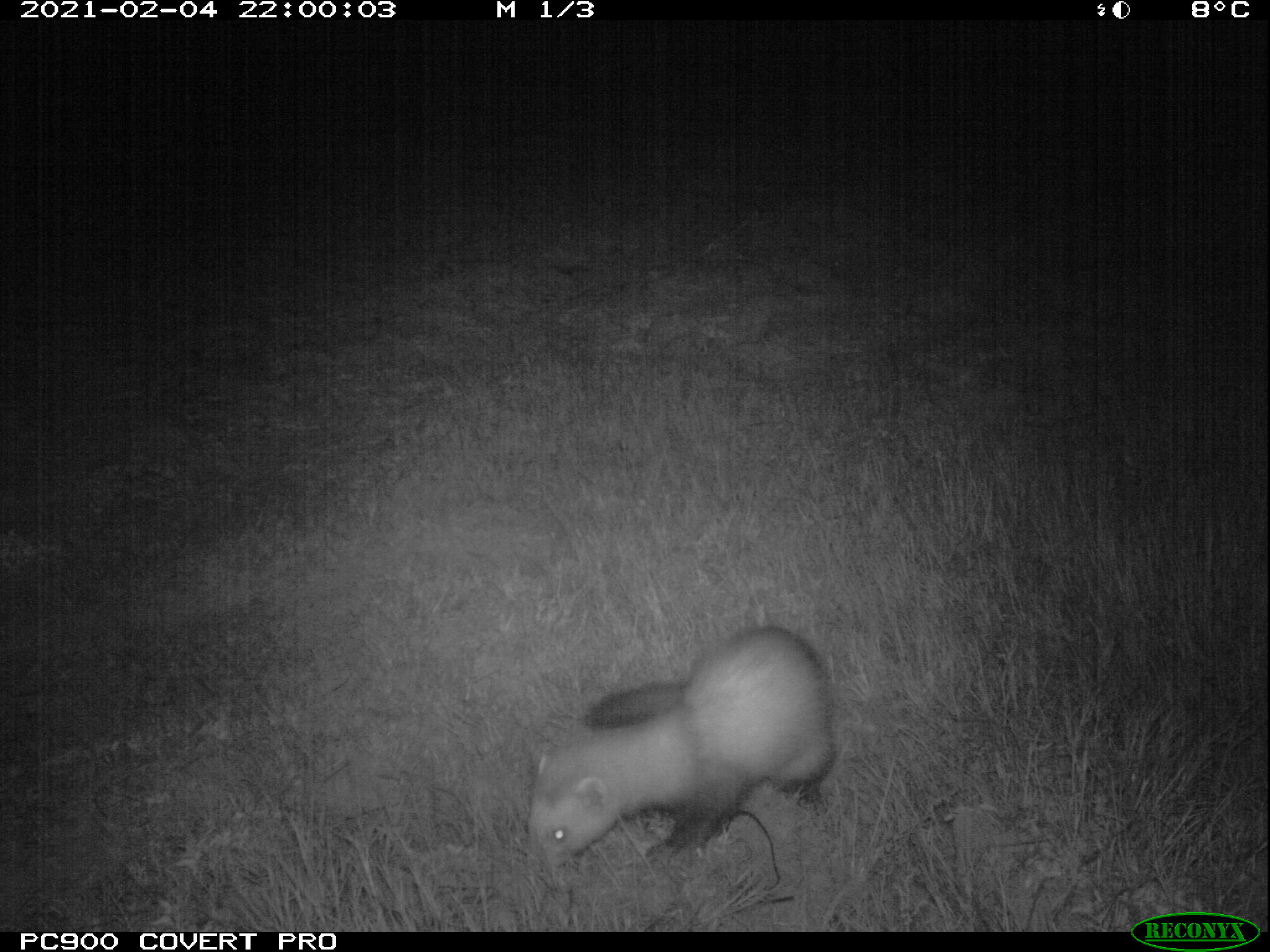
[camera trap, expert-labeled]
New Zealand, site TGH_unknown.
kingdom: Animalia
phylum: Chordata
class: Mammalia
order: Carnivora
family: Mustelidae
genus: Mustela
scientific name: Mustela furo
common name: ferret